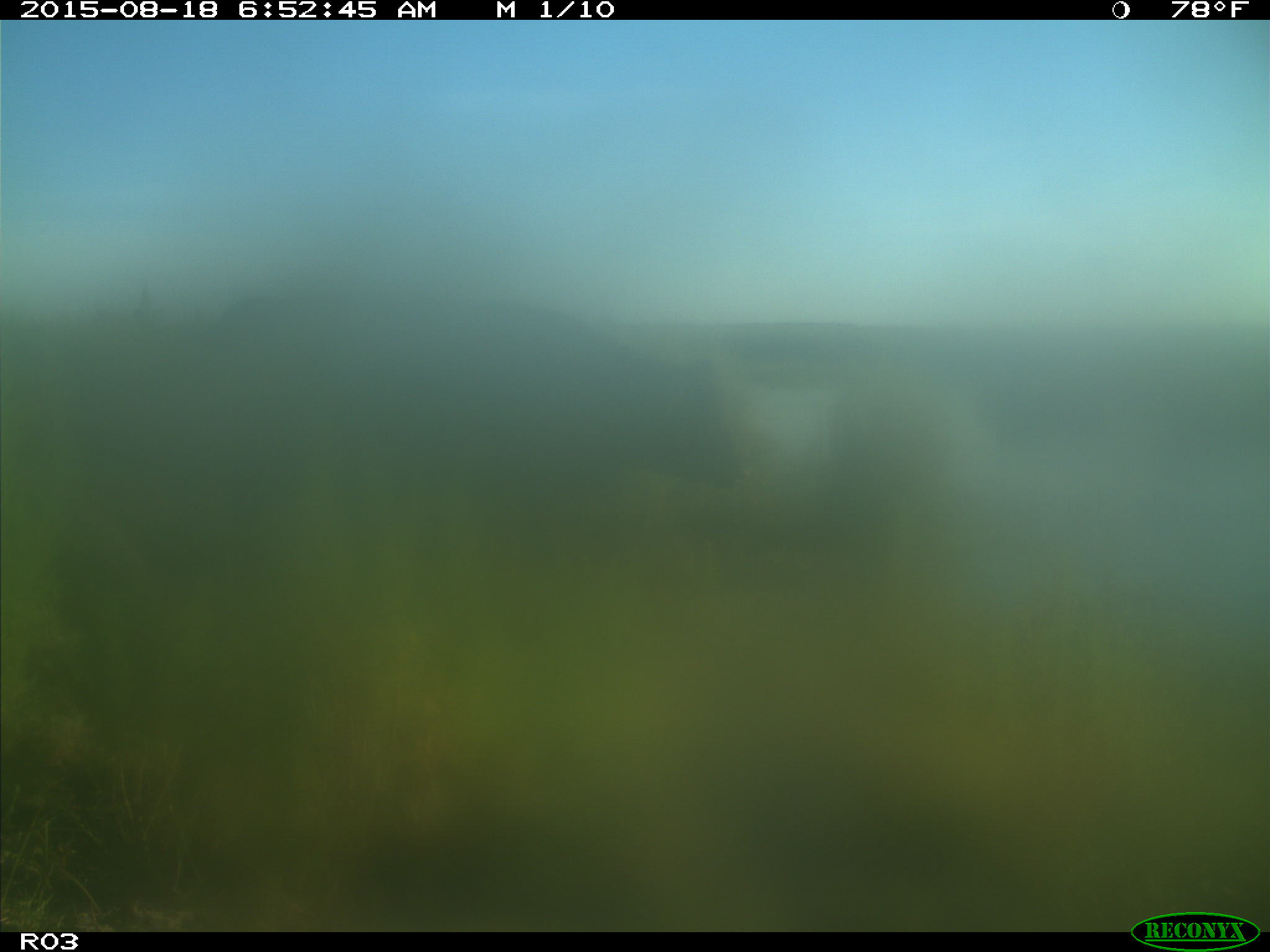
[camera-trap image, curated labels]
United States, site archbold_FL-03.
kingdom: Animalia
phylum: Chordata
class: Mammalia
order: Artiodactyla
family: Bovidae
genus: Bos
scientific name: Bos taurus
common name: domestic cow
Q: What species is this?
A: Bos taurus (domestic cow).